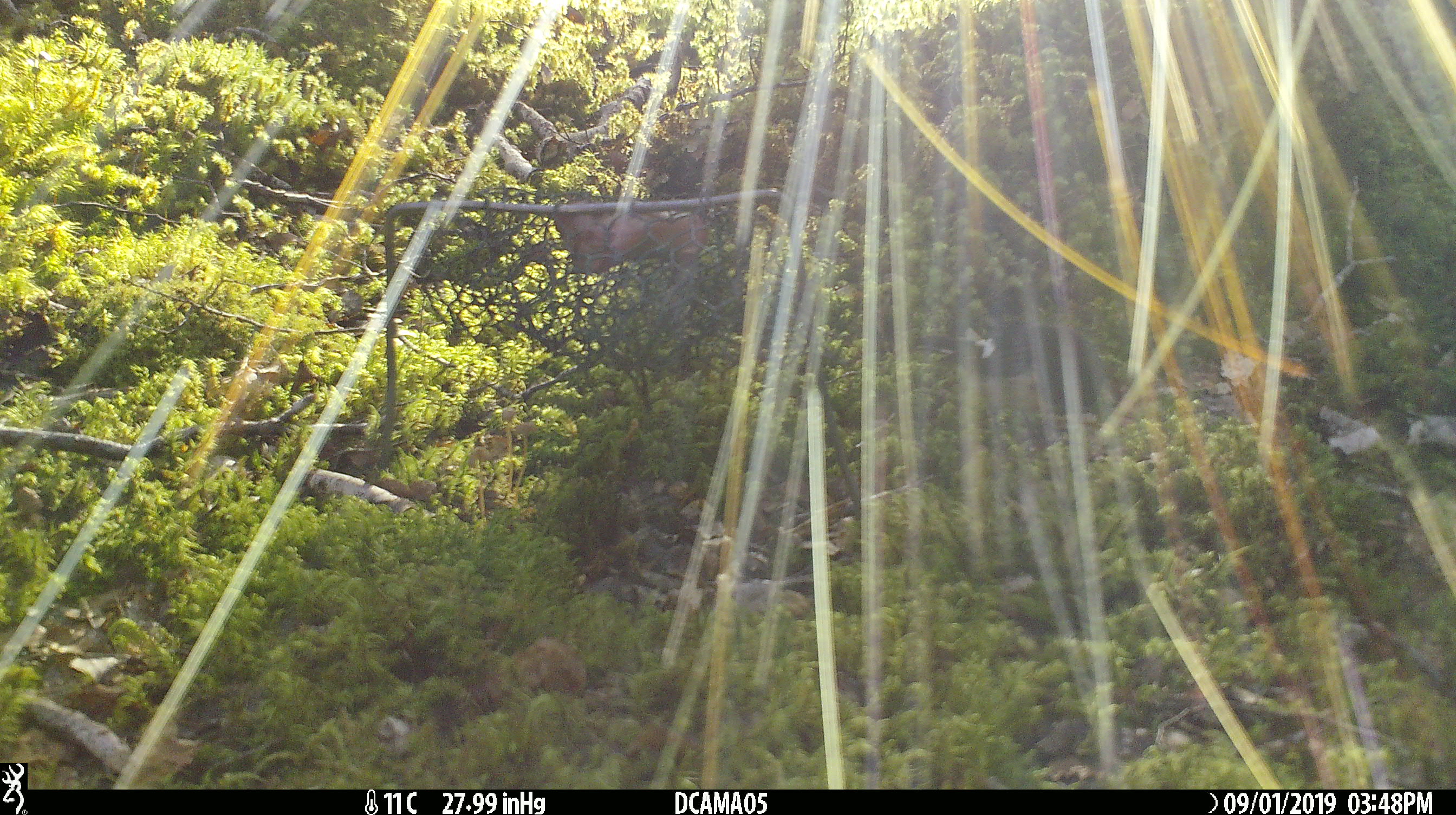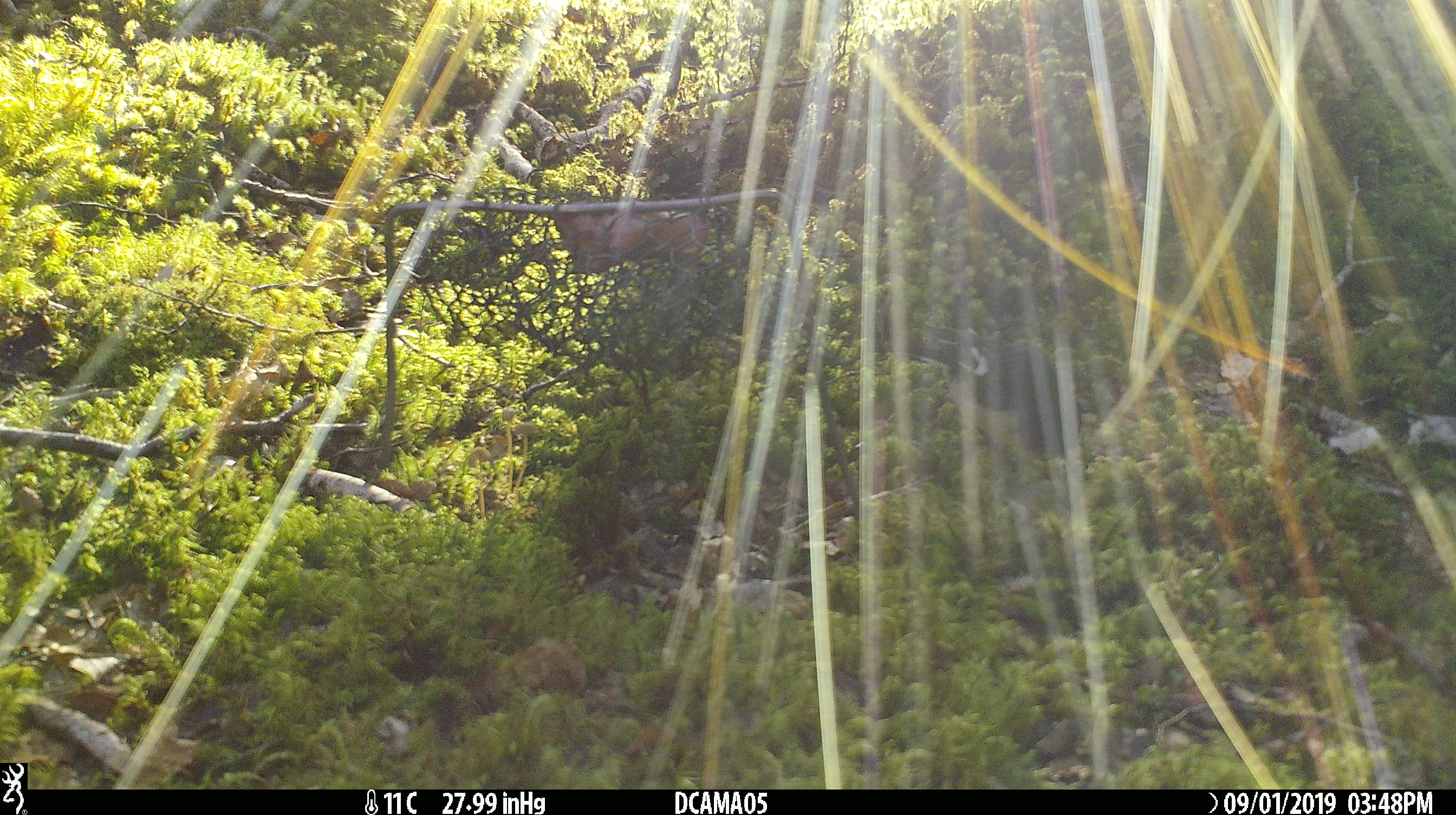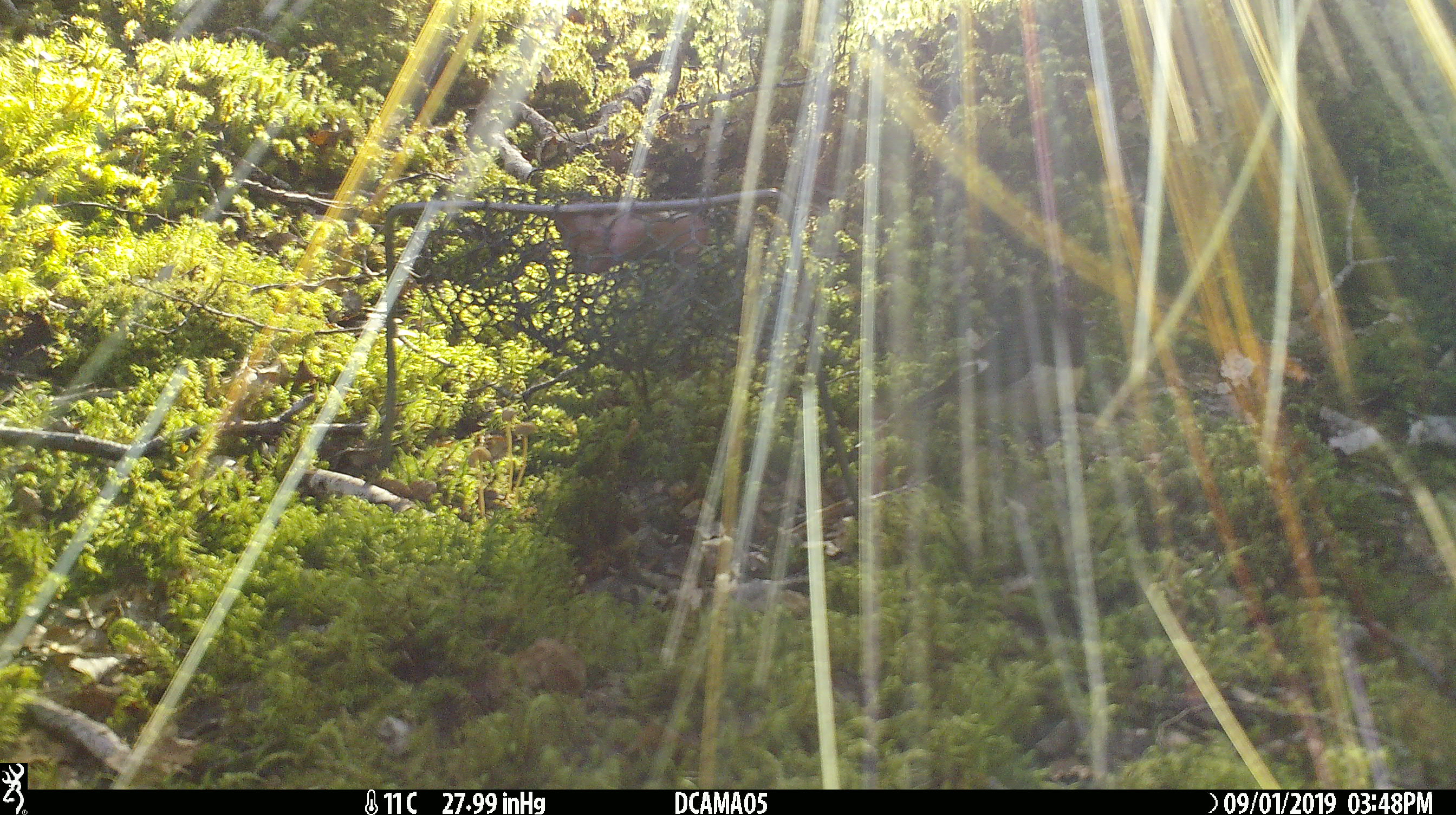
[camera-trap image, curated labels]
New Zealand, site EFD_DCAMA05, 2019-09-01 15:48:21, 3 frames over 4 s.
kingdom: Animalia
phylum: Chordata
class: Aves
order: Passeriformes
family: Petroicidae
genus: Petroica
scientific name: Petroica macrocephala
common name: tomtit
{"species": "tomtit (Petroica macrocephala)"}